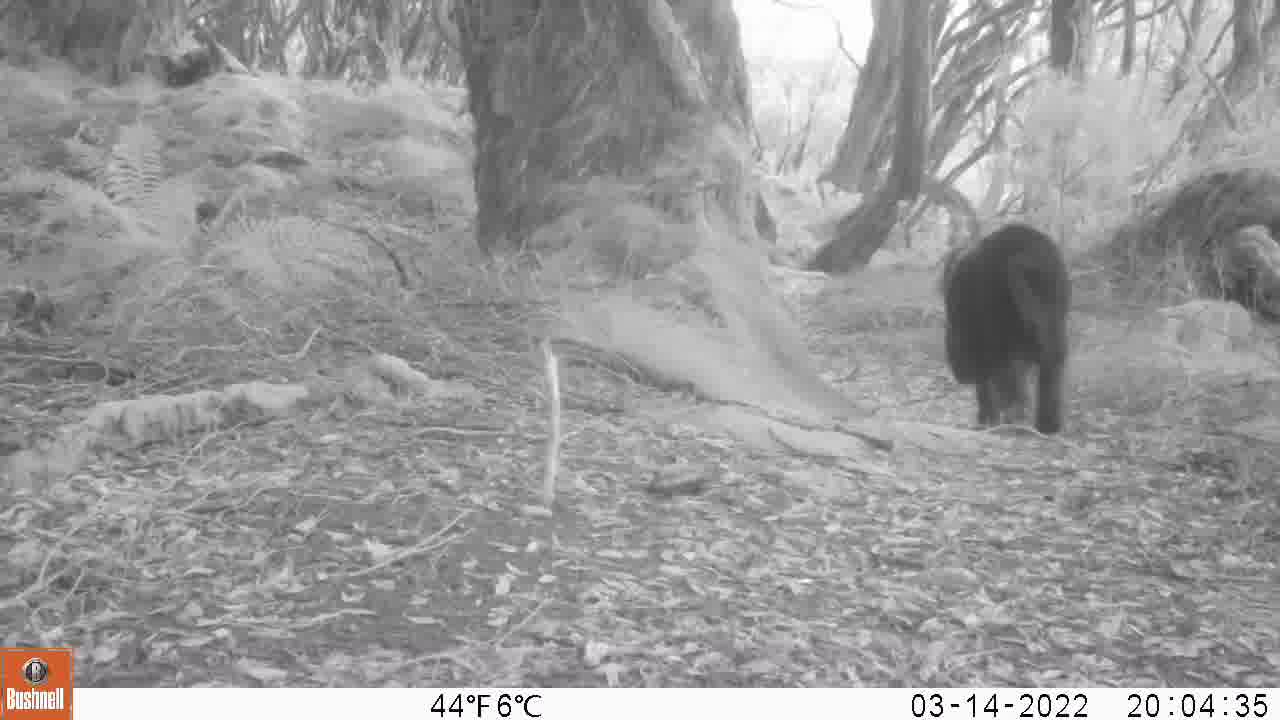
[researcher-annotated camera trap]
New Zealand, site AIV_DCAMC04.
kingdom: Animalia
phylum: Chordata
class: Mammalia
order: Artiodactyla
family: Suidae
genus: Sus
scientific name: Sus scrofa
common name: pig